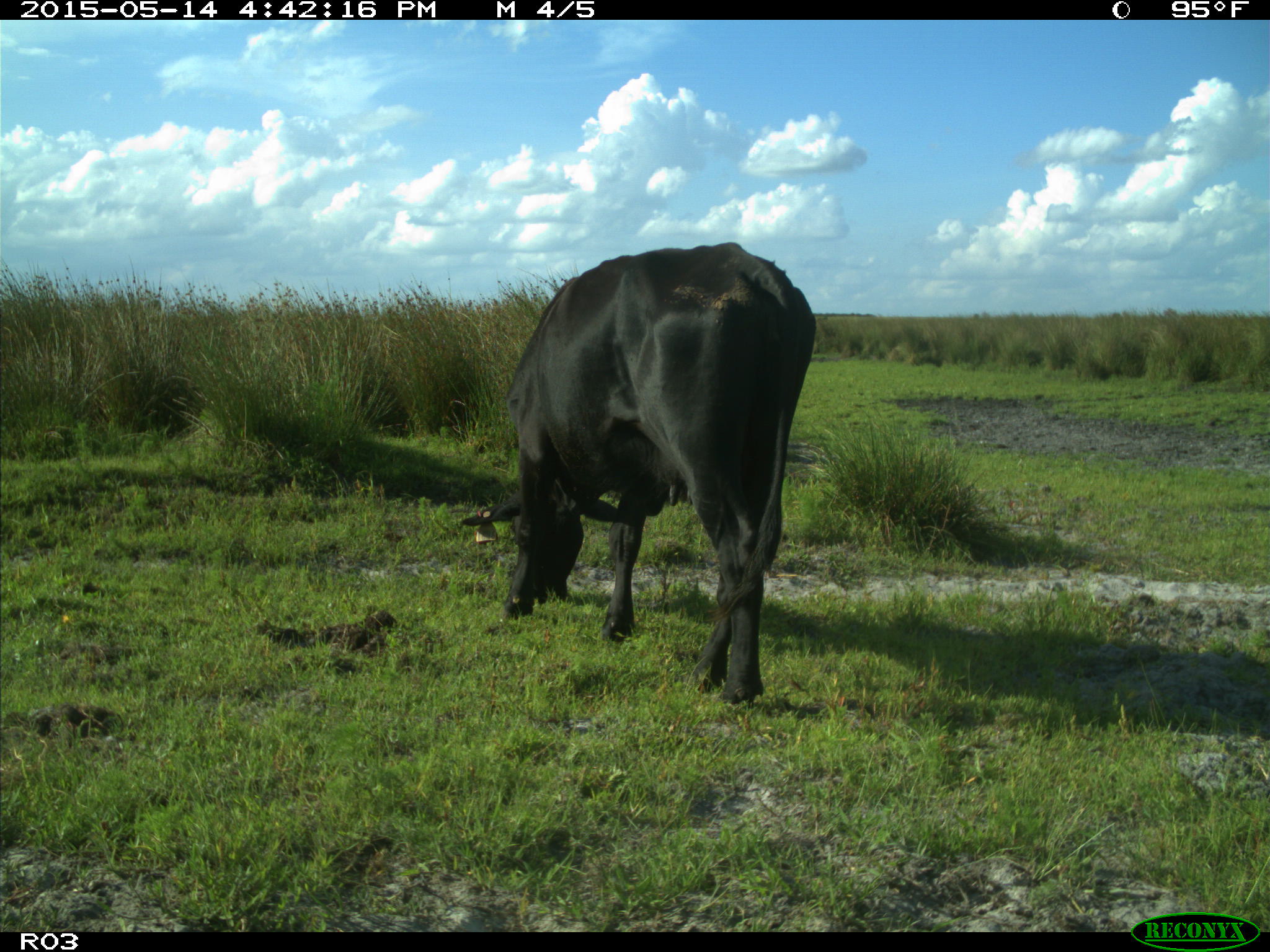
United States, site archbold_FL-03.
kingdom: Animalia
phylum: Chordata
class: Mammalia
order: Artiodactyla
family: Bovidae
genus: Bos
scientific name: Bos taurus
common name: domestic cow